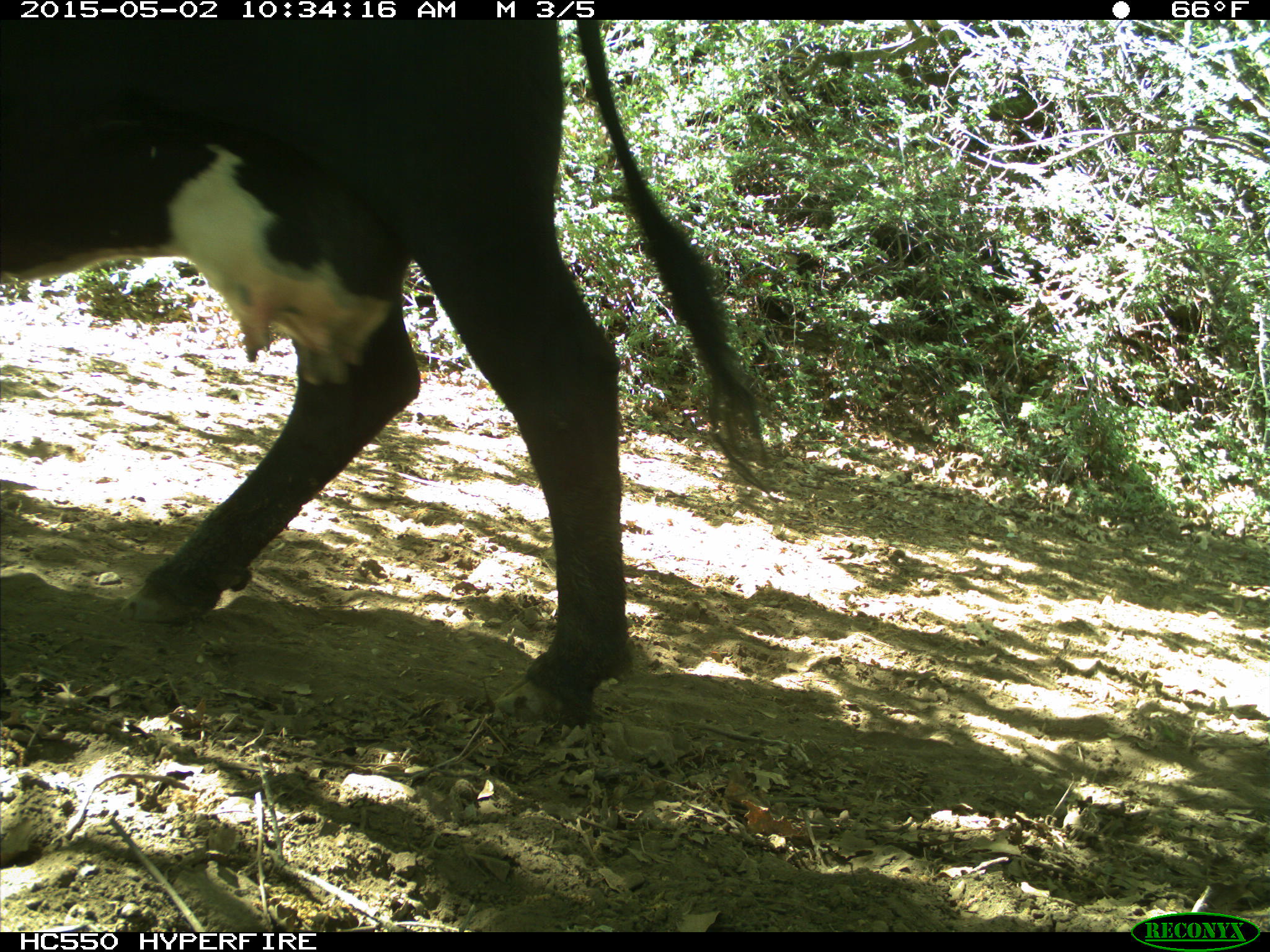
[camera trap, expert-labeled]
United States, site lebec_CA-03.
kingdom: Animalia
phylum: Chordata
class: Mammalia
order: Artiodactyla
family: Bovidae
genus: Bos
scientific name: Bos taurus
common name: domestic cow